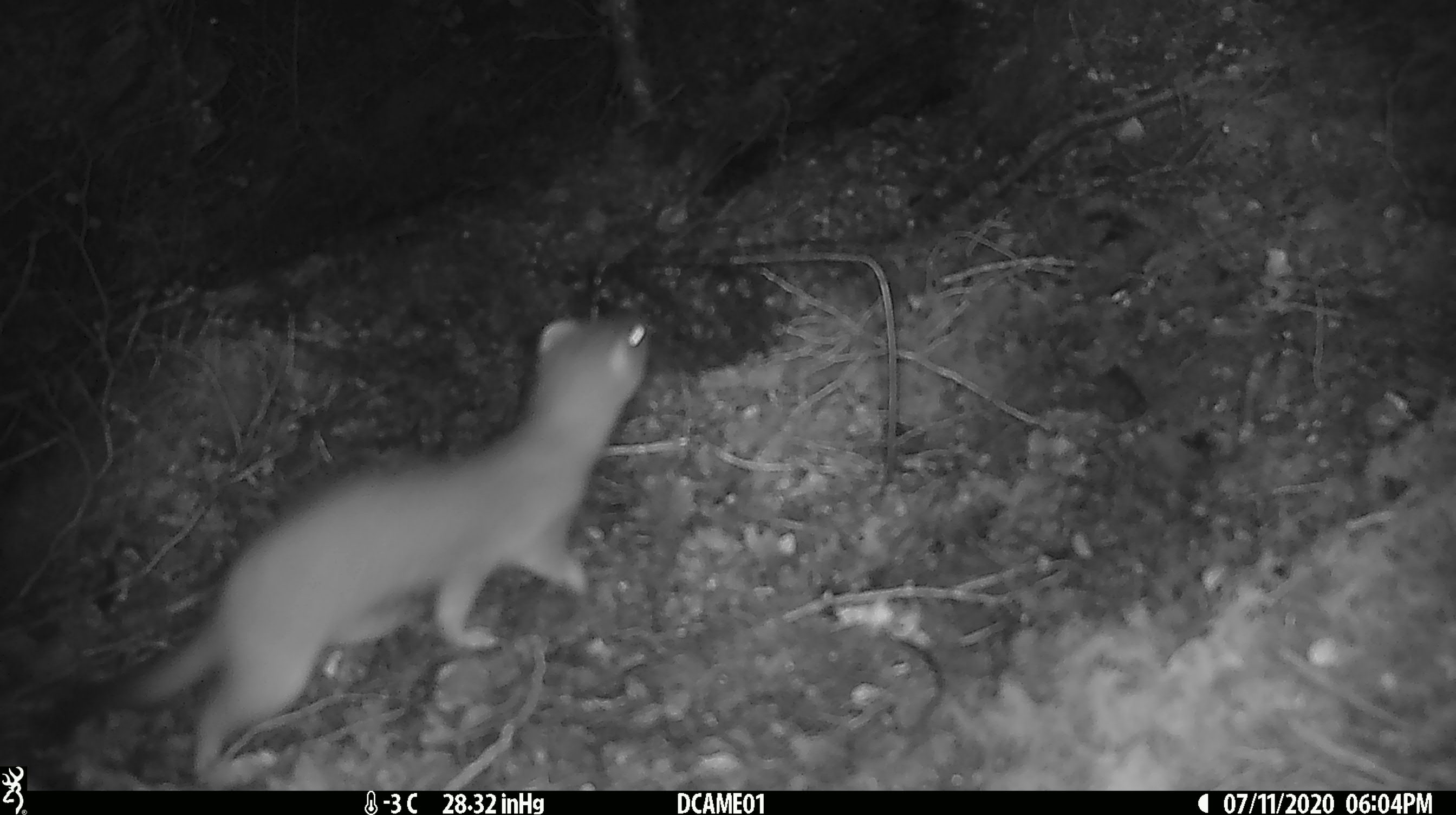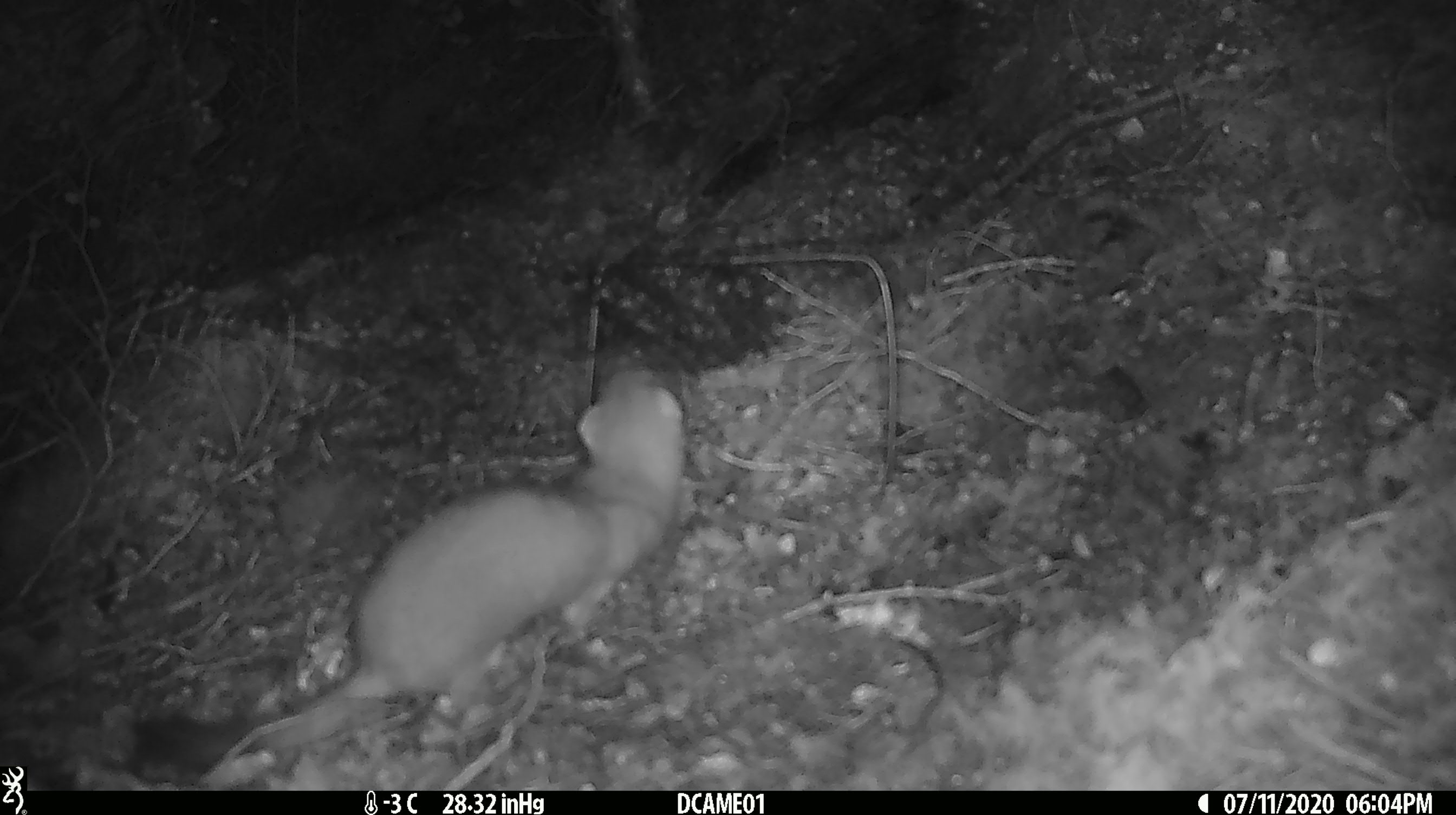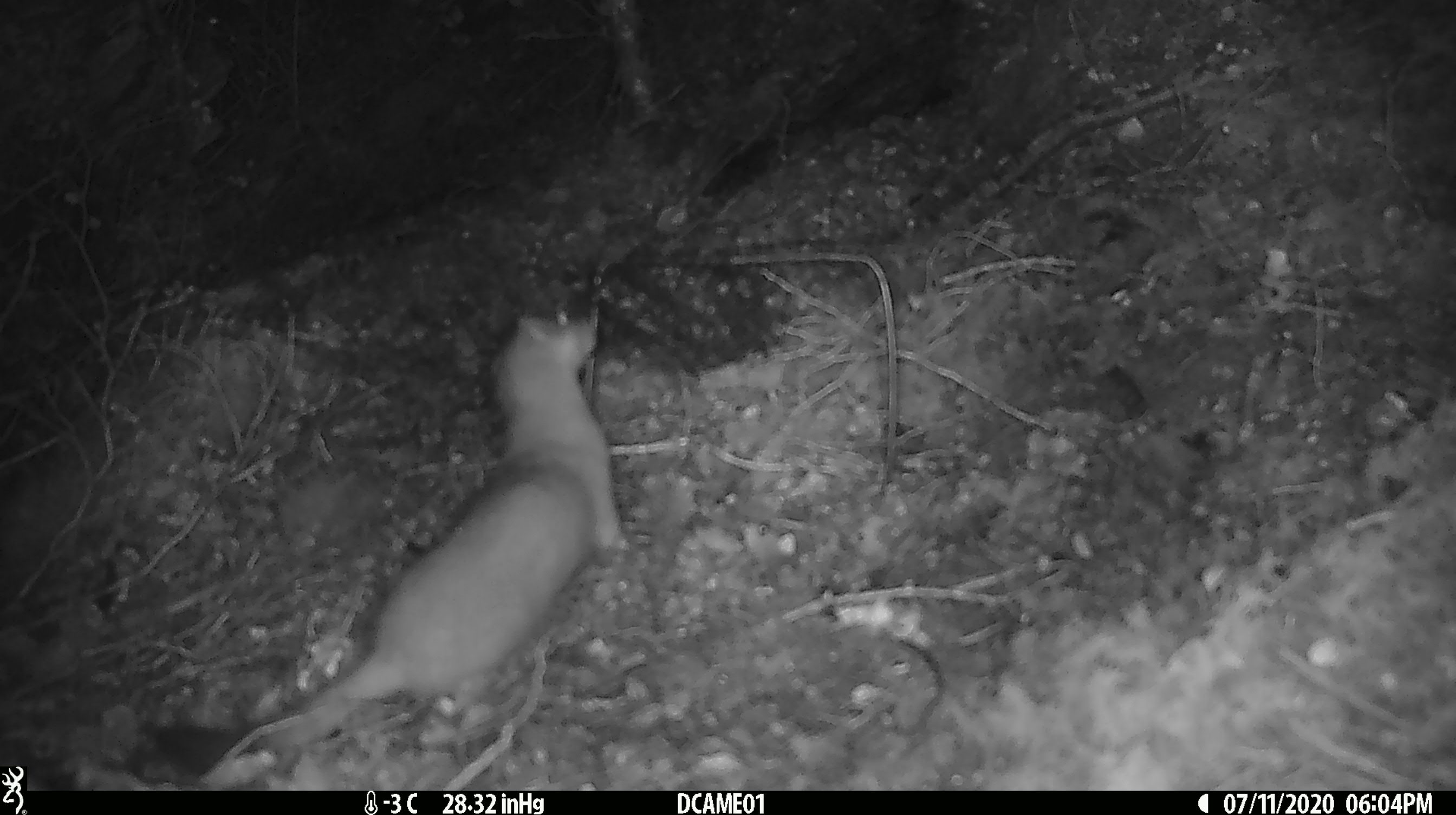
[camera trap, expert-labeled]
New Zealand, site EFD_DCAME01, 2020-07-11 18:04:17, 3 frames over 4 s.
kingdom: Animalia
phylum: Chordata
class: Mammalia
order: Carnivora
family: Mustelidae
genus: Mustela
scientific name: Mustela erminea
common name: stoat